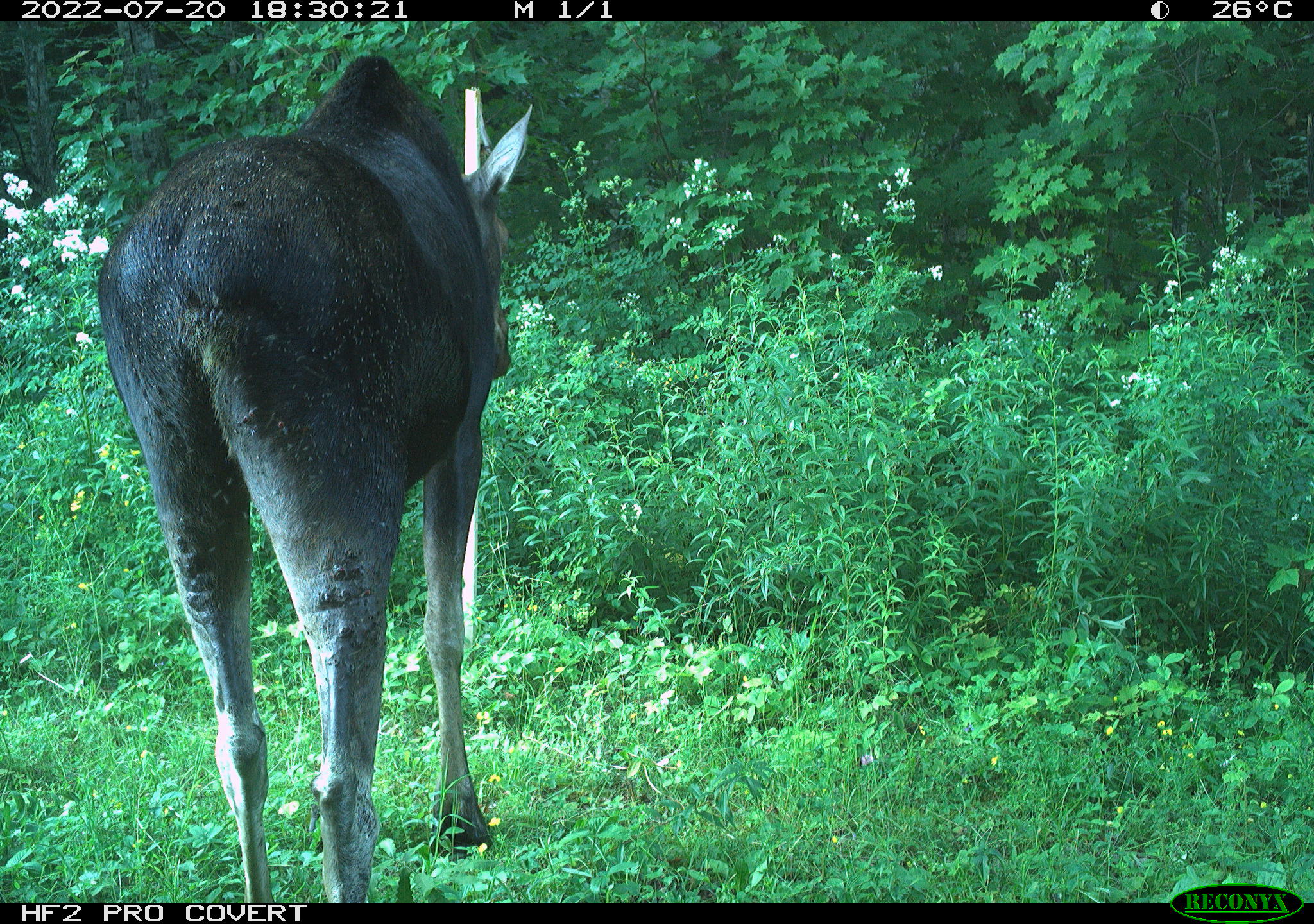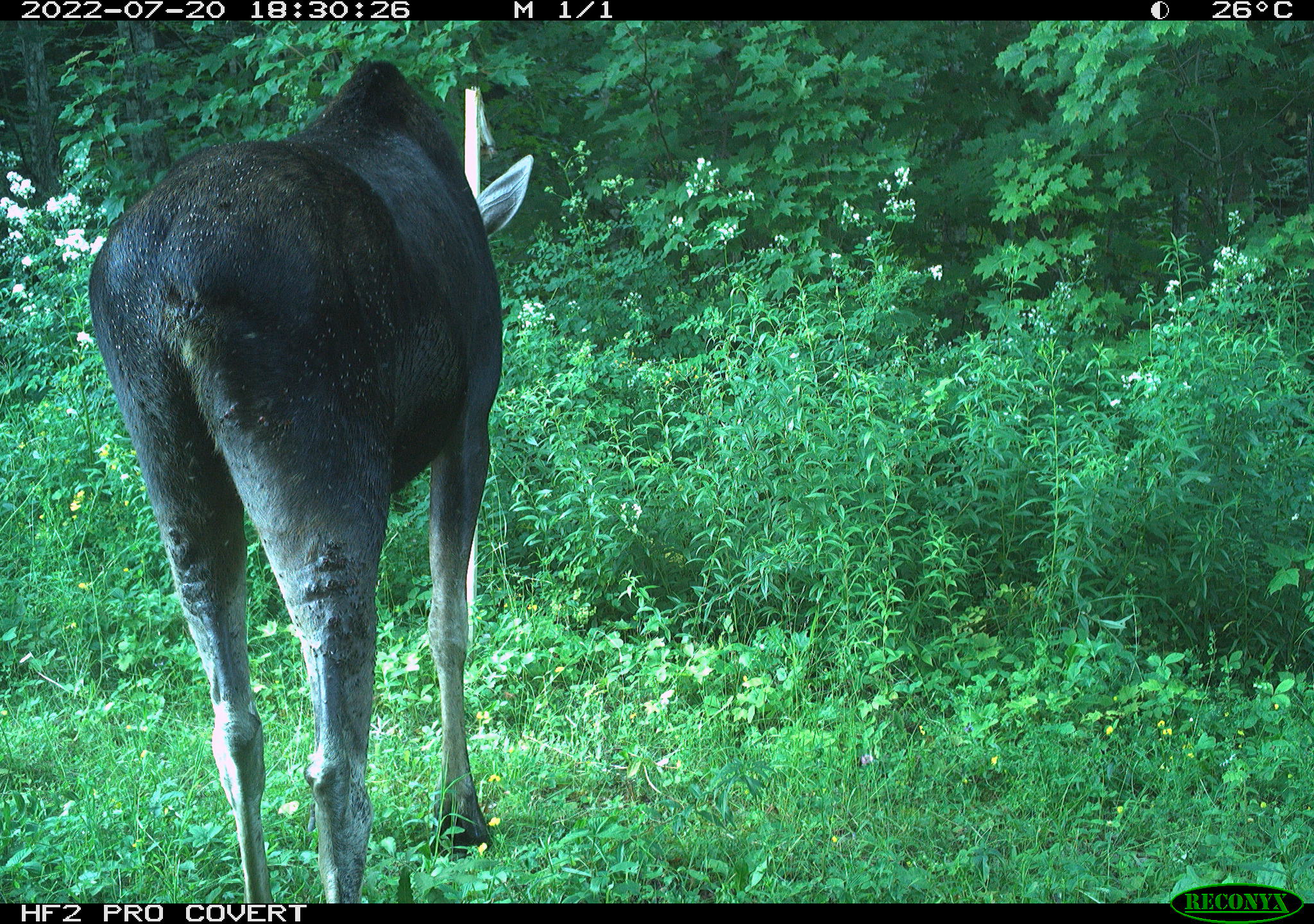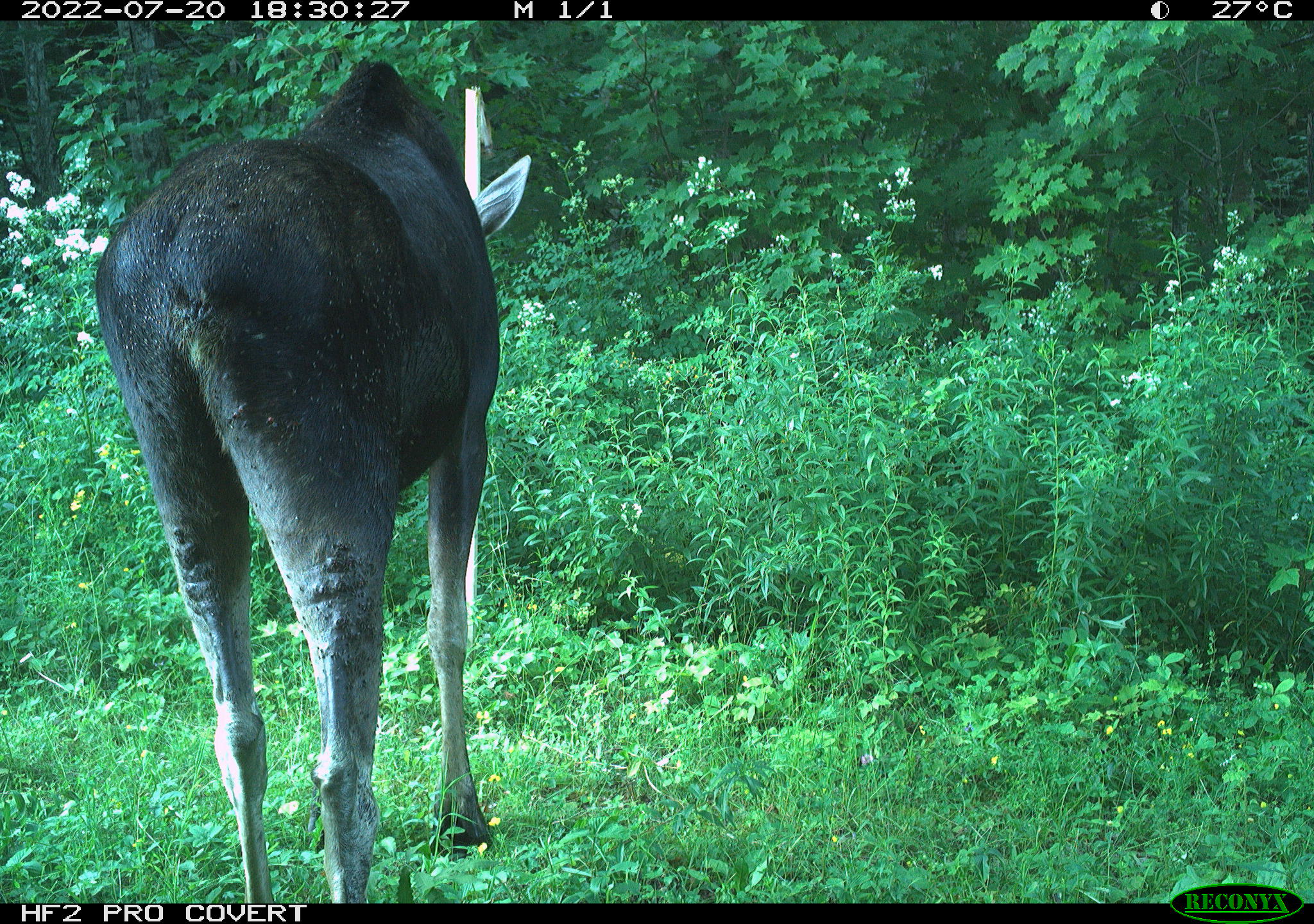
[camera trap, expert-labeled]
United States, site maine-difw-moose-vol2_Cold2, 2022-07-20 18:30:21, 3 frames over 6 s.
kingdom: Animalia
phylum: Chordata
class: Mammalia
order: Artiodactyla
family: Cervidae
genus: Alces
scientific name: Alces alces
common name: moose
Moose (Alces alces).